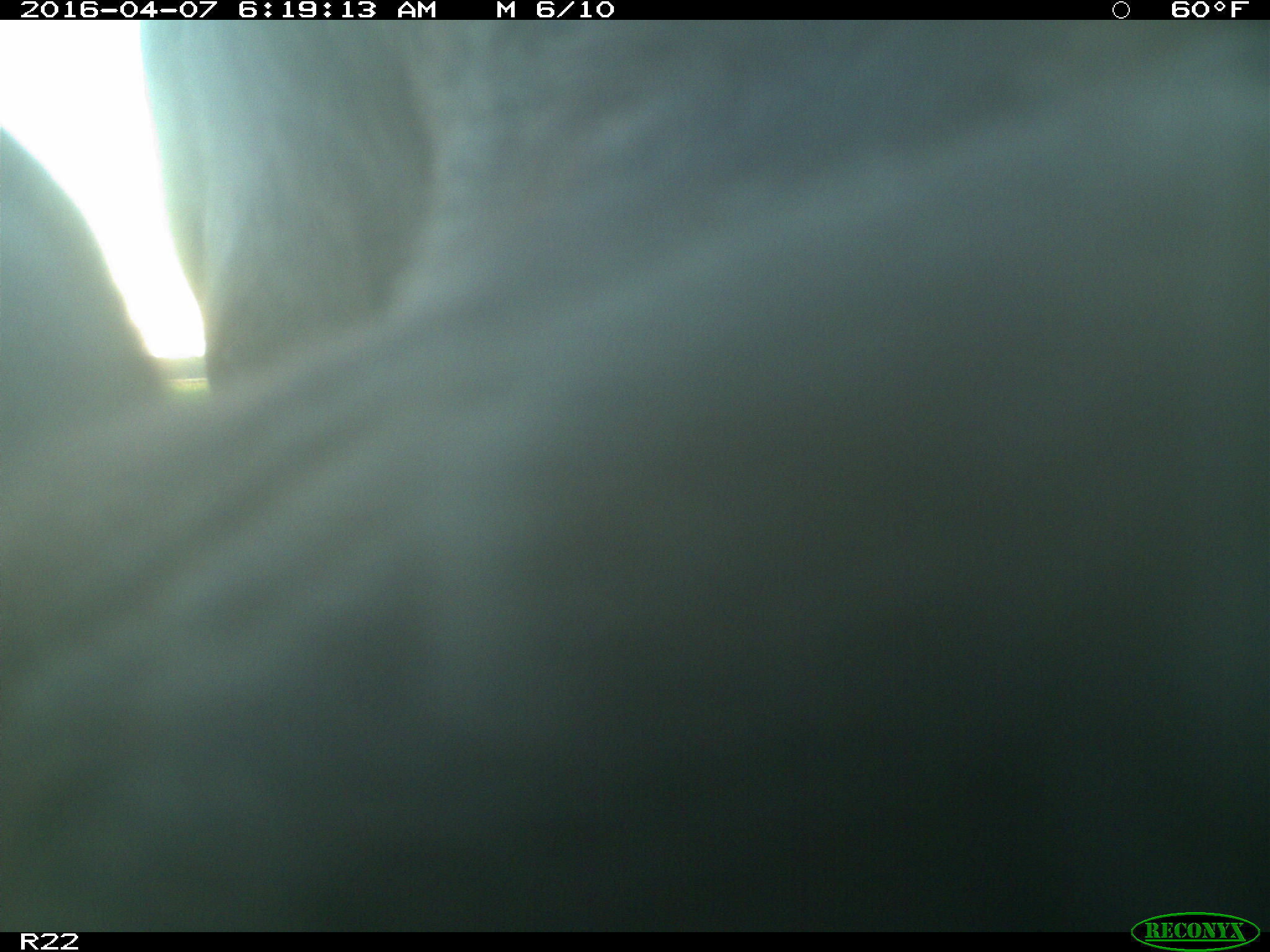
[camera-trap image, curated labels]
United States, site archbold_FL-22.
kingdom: Animalia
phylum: Chordata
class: Mammalia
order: Artiodactyla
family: Bovidae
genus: Bos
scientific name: Bos taurus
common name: domestic cow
Bos taurus (domestic cow).